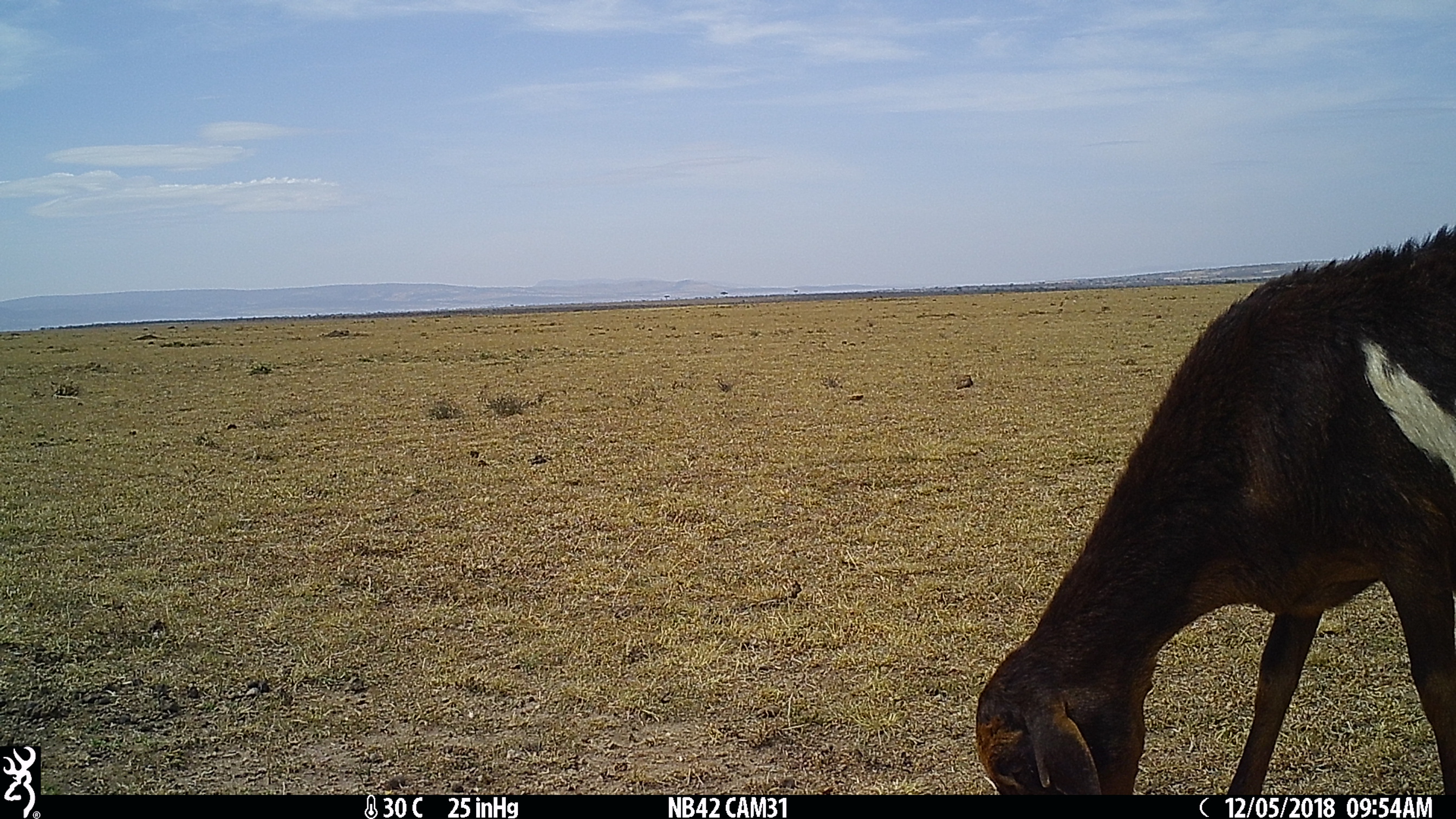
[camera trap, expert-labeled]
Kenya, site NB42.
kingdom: Animalia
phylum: Chordata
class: Mammalia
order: Artiodactyla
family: Bovidae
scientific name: Bovidae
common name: sheep or goat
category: shoat